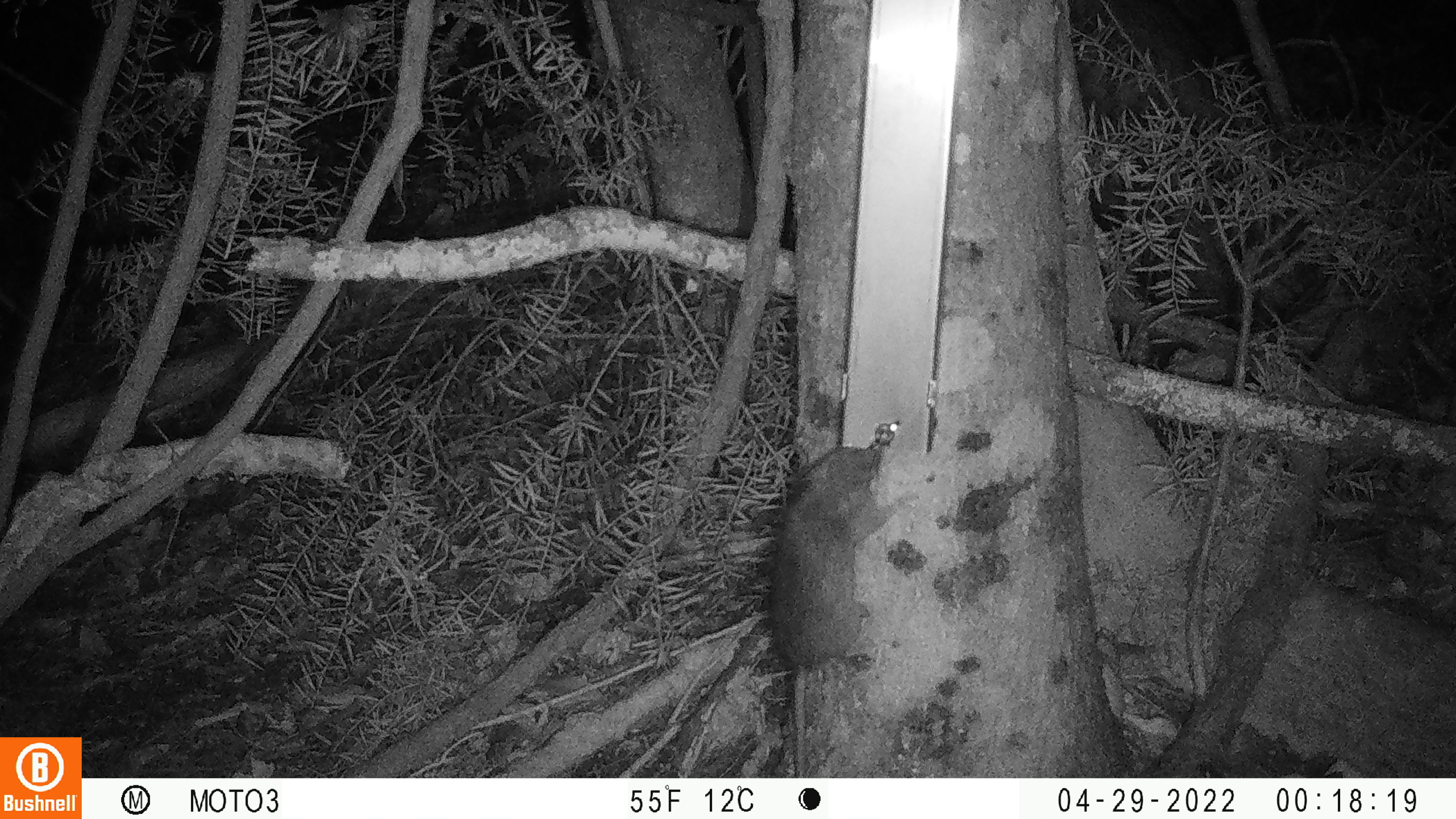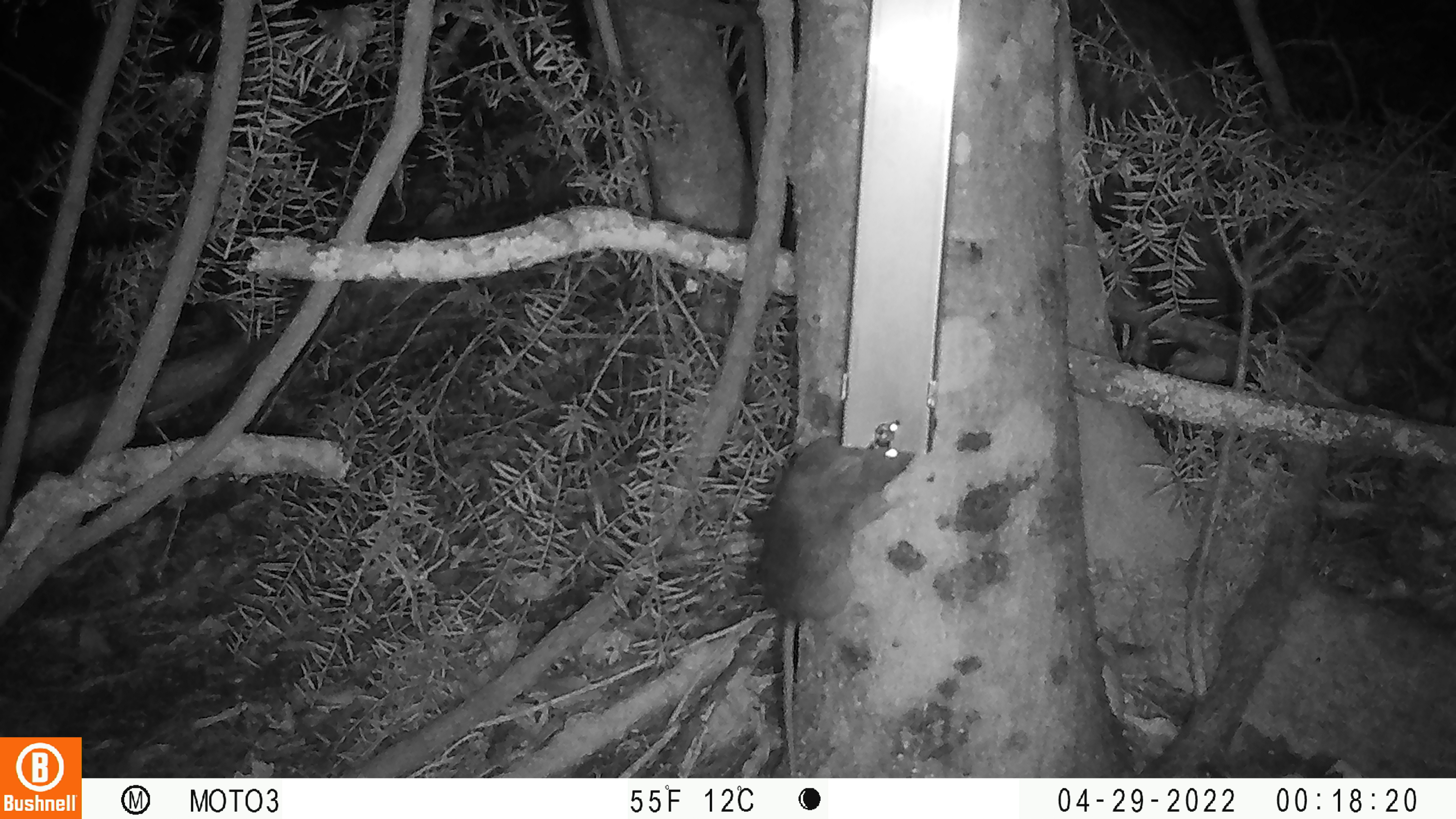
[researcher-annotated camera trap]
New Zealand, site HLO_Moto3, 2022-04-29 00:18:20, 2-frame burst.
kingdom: Animalia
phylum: Chordata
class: Mammalia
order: Rodentia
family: Muridae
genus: Rattus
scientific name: Rattus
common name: rat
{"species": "rat (Rattus)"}